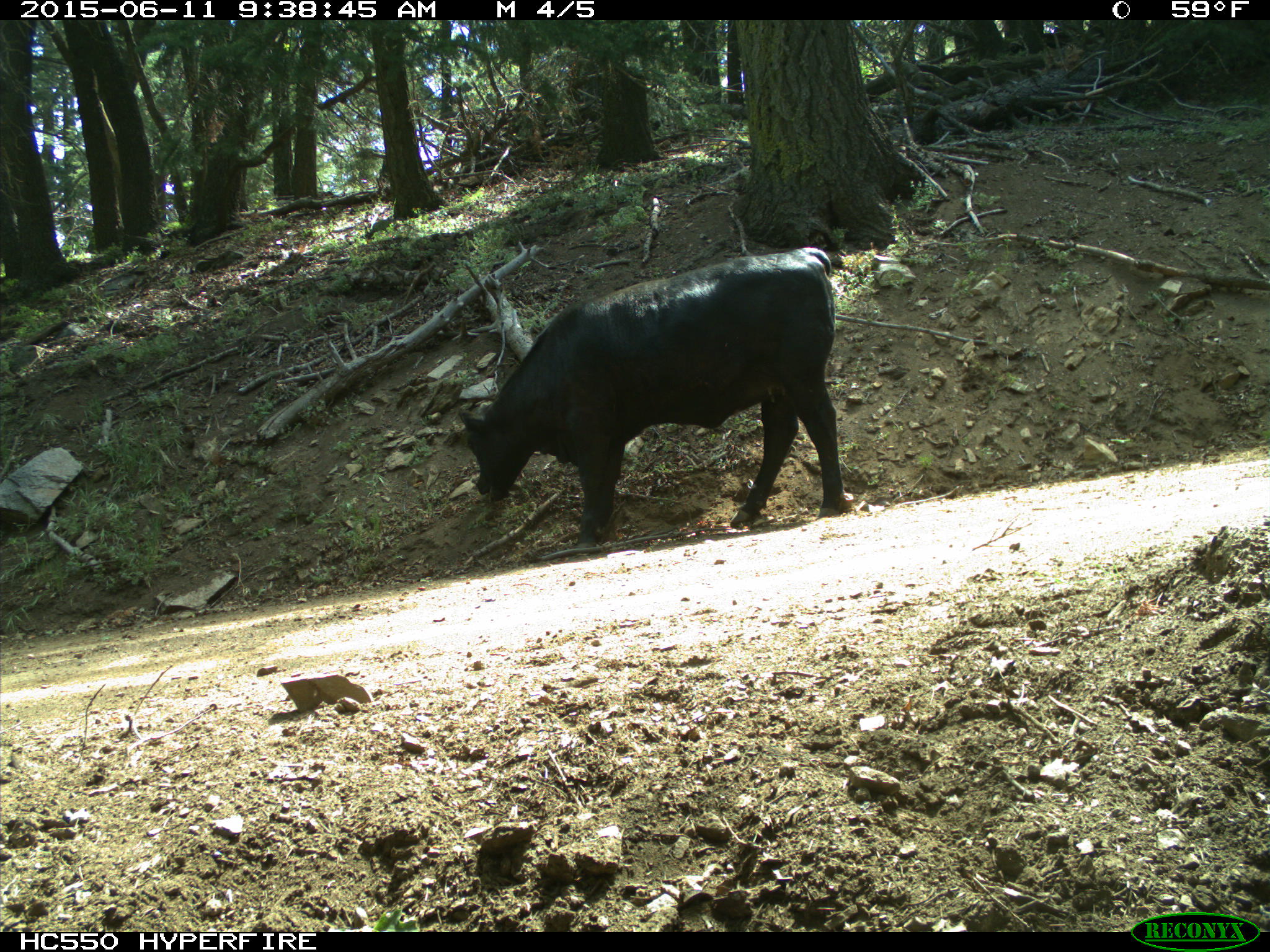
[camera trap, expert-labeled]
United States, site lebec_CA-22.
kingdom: Animalia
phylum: Chordata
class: Mammalia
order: Artiodactyla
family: Bovidae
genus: Bos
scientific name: Bos taurus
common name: domestic cow